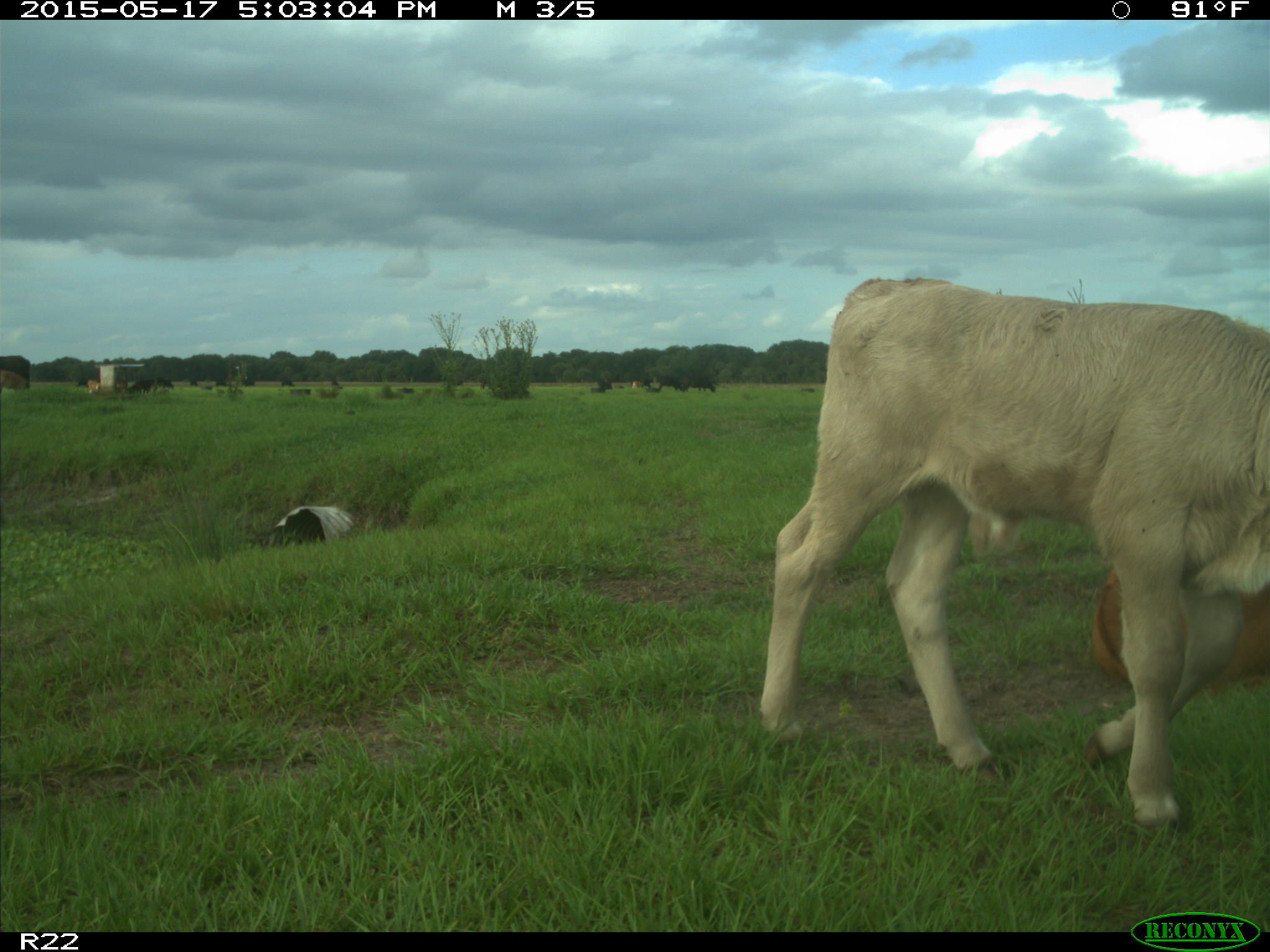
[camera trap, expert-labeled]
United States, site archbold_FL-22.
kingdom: Animalia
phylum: Chordata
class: Mammalia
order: Artiodactyla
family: Bovidae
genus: Bos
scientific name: Bos taurus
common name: domestic cow